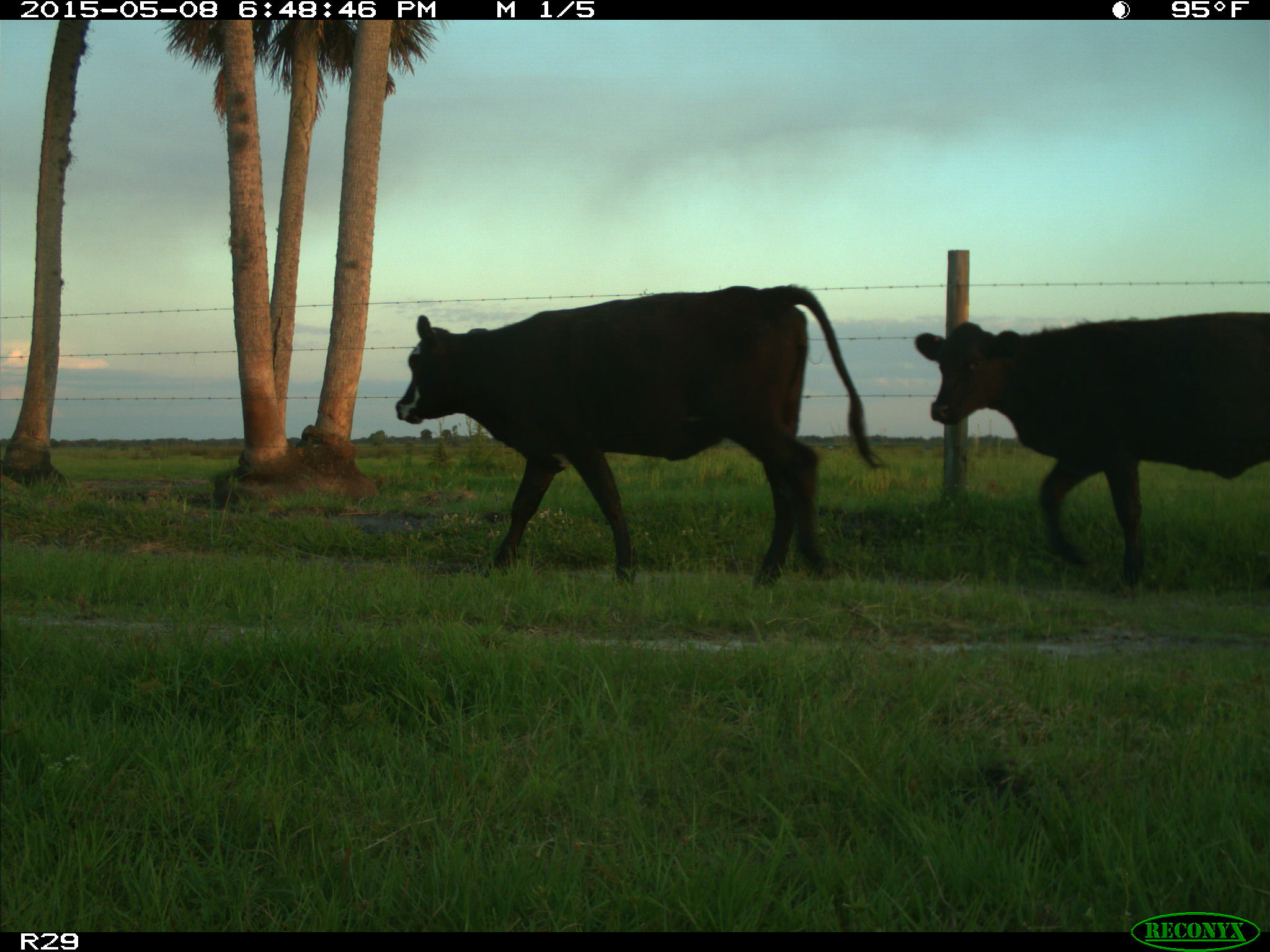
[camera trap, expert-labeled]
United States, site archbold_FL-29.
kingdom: Animalia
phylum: Chordata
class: Mammalia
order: Artiodactyla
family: Bovidae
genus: Bos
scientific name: Bos taurus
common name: domestic cow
Bos taurus (domestic cow).